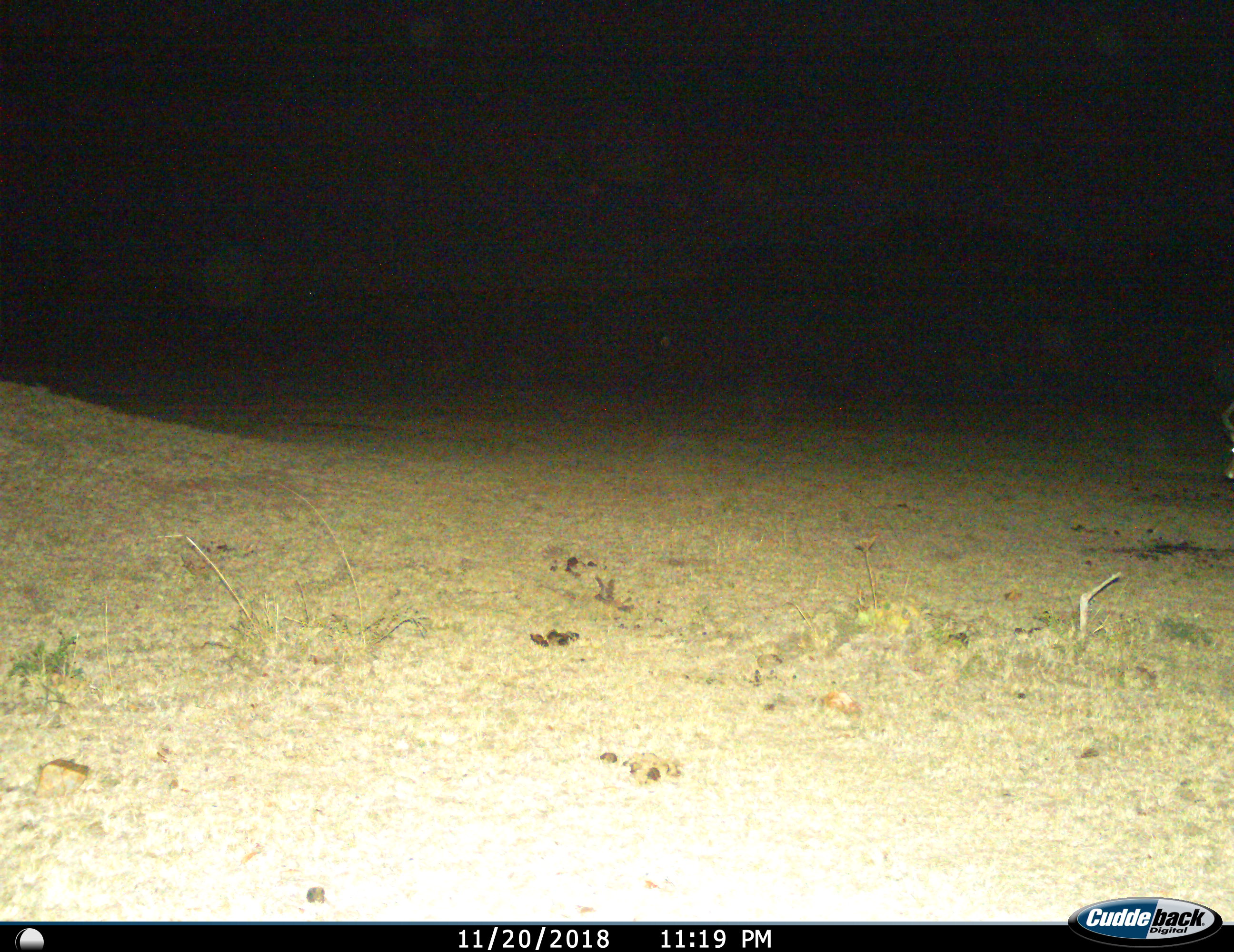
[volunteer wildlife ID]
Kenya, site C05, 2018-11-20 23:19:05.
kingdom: Animalia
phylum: Chordata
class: Mammalia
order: Artiodactyla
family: Bovidae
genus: Syncerus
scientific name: Syncerus caffer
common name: cape buffalo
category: buffalo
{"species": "buffalo (cape buffalo) (Syncerus caffer)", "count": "1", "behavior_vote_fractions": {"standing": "100%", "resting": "0%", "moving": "50%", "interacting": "0%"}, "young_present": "0%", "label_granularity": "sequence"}